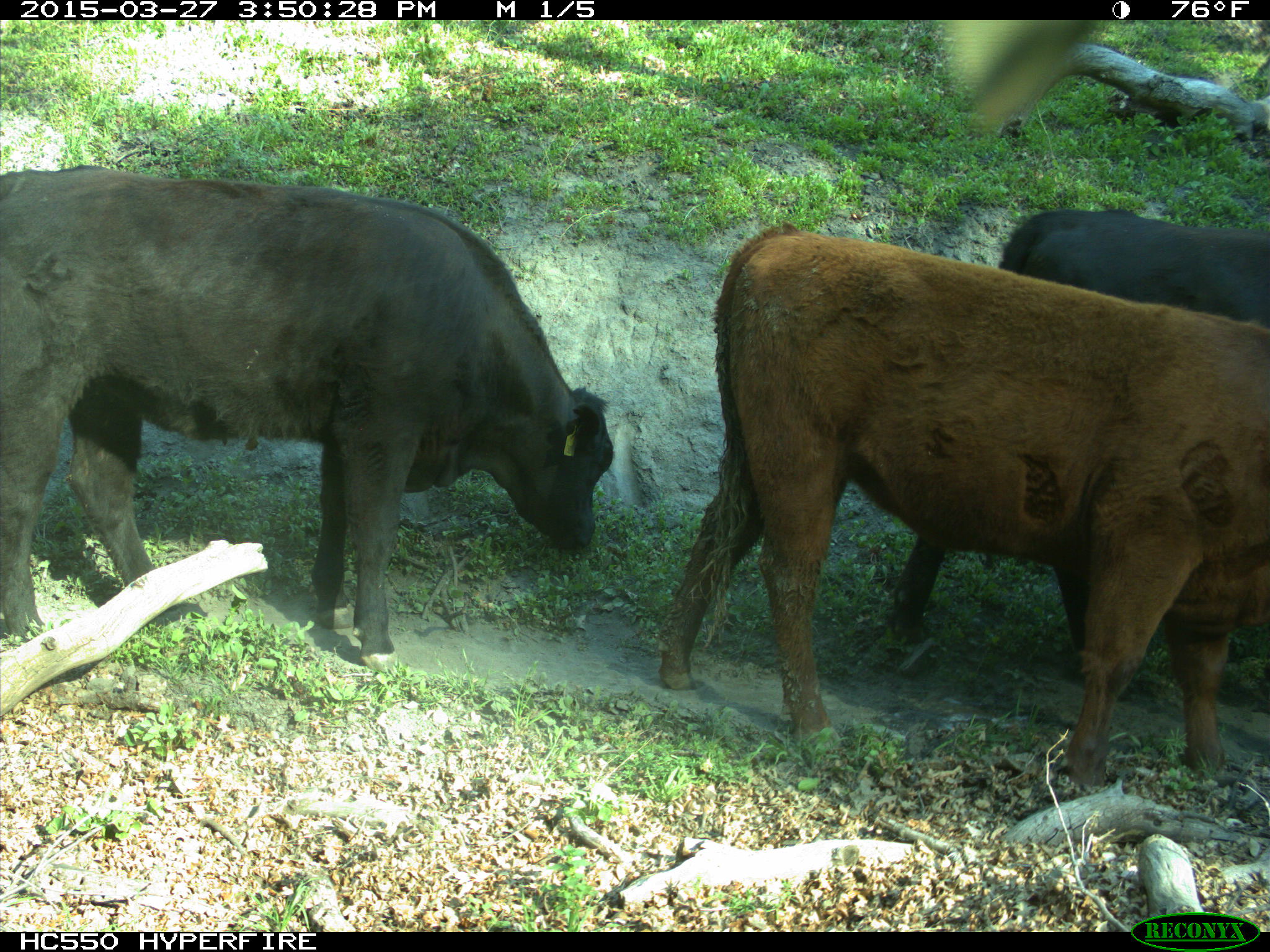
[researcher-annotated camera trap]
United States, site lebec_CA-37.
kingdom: Animalia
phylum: Chordata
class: Mammalia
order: Artiodactyla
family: Bovidae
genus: Bos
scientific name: Bos taurus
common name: domestic cow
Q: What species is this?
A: Bos taurus (domestic cow).